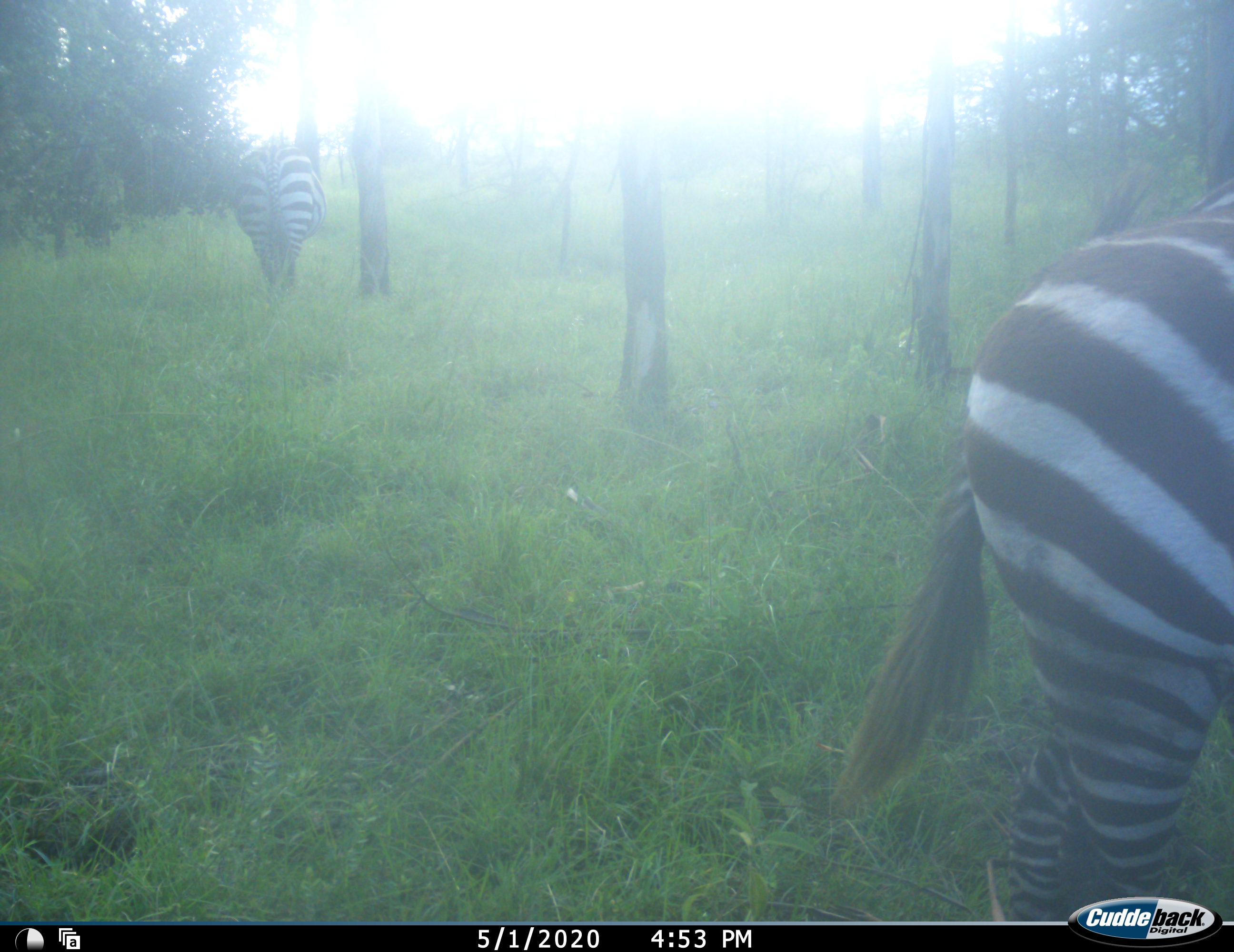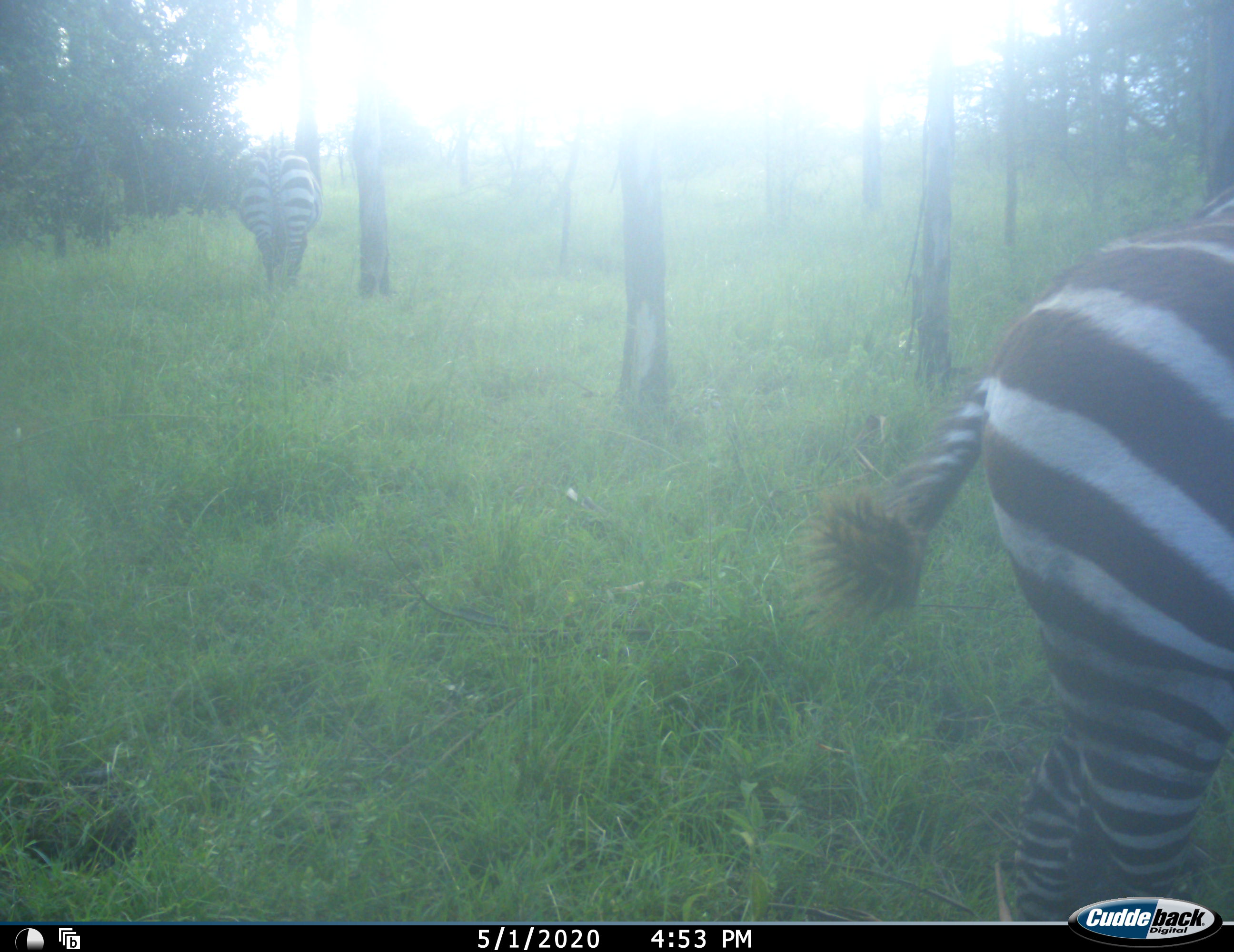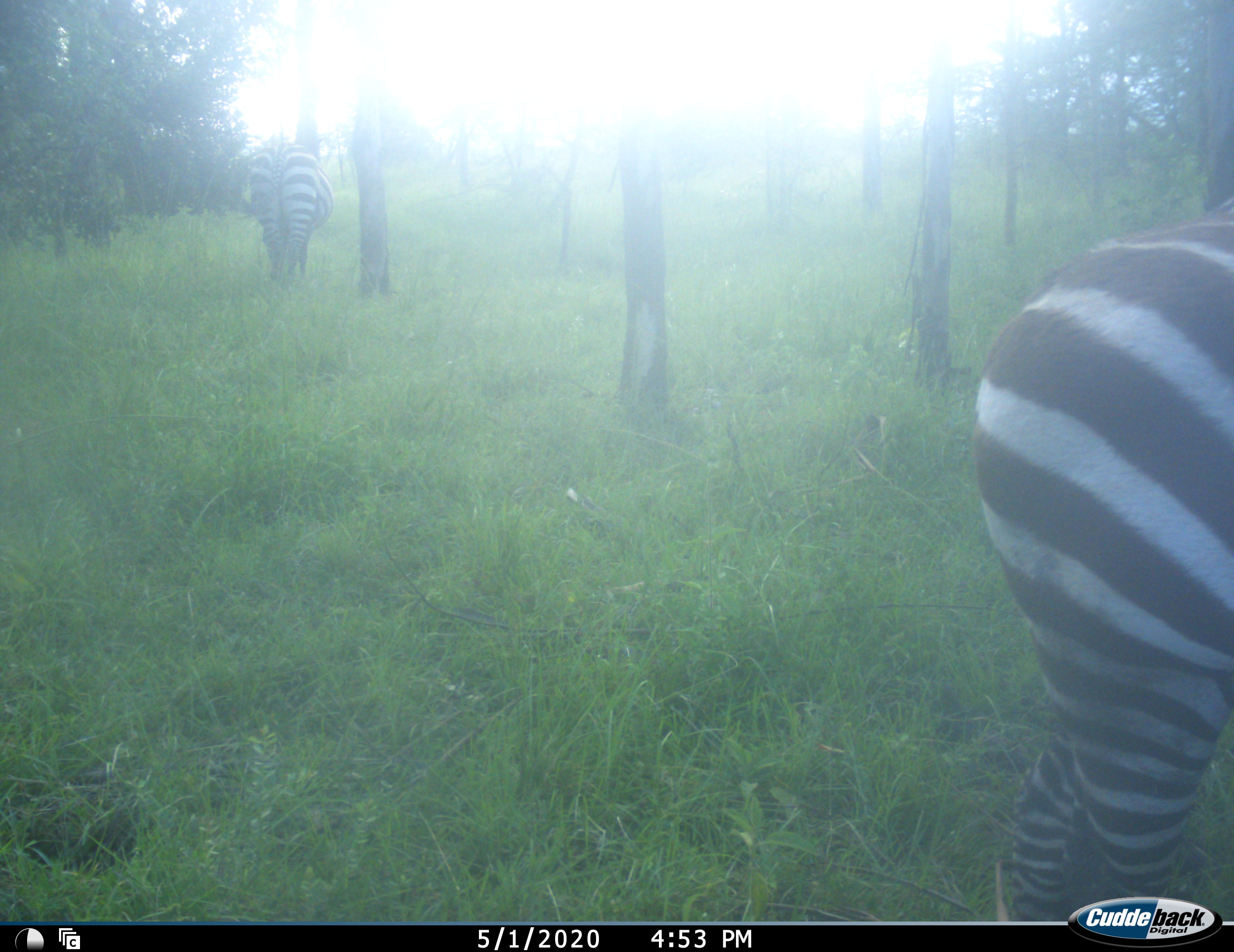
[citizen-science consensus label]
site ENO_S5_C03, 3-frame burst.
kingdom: Animalia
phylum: Chordata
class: Mammalia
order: Perissodactyla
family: Equidae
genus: Equus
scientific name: Equus quagga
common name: plains zebra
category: zebraplains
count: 2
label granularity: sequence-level